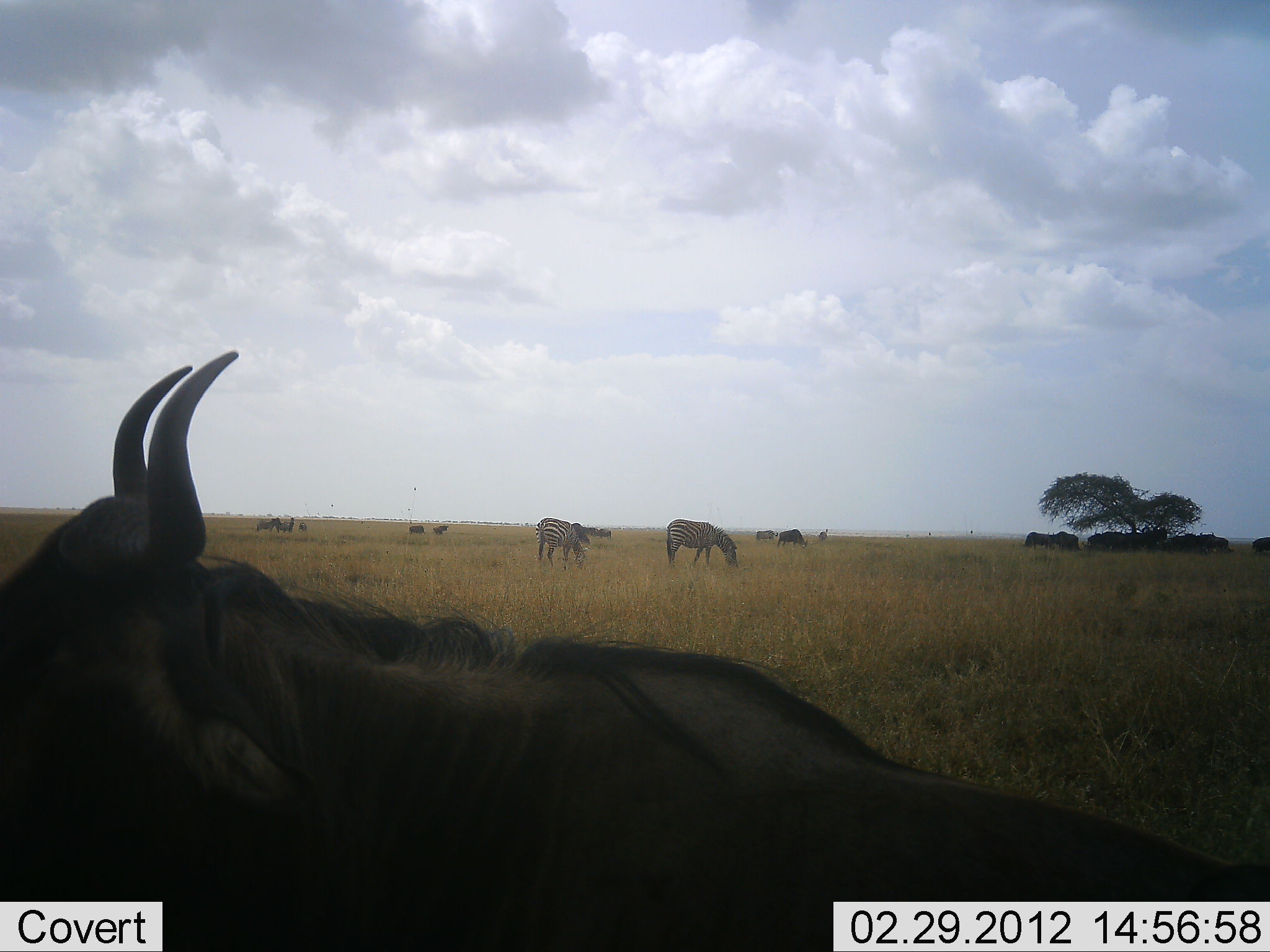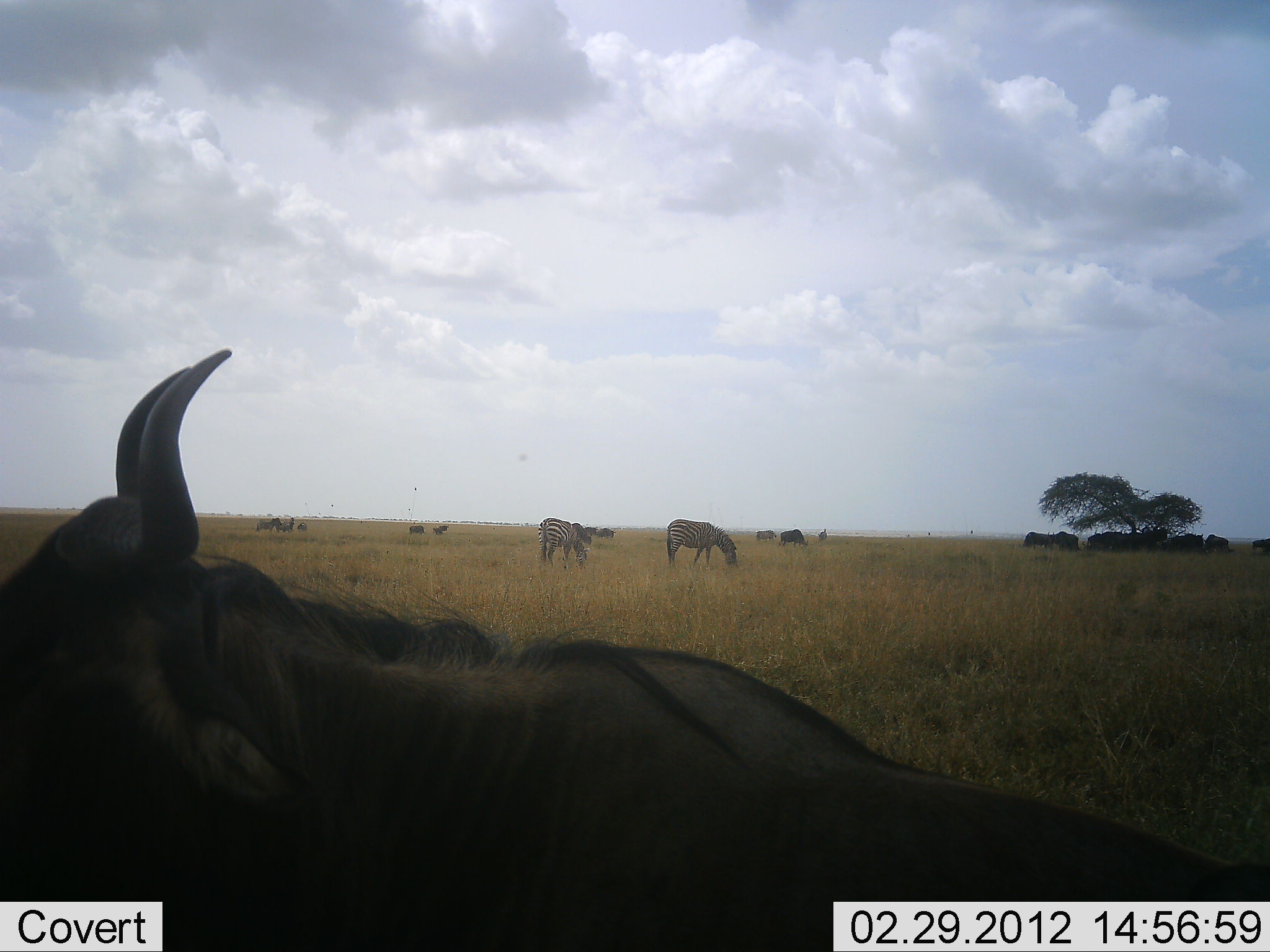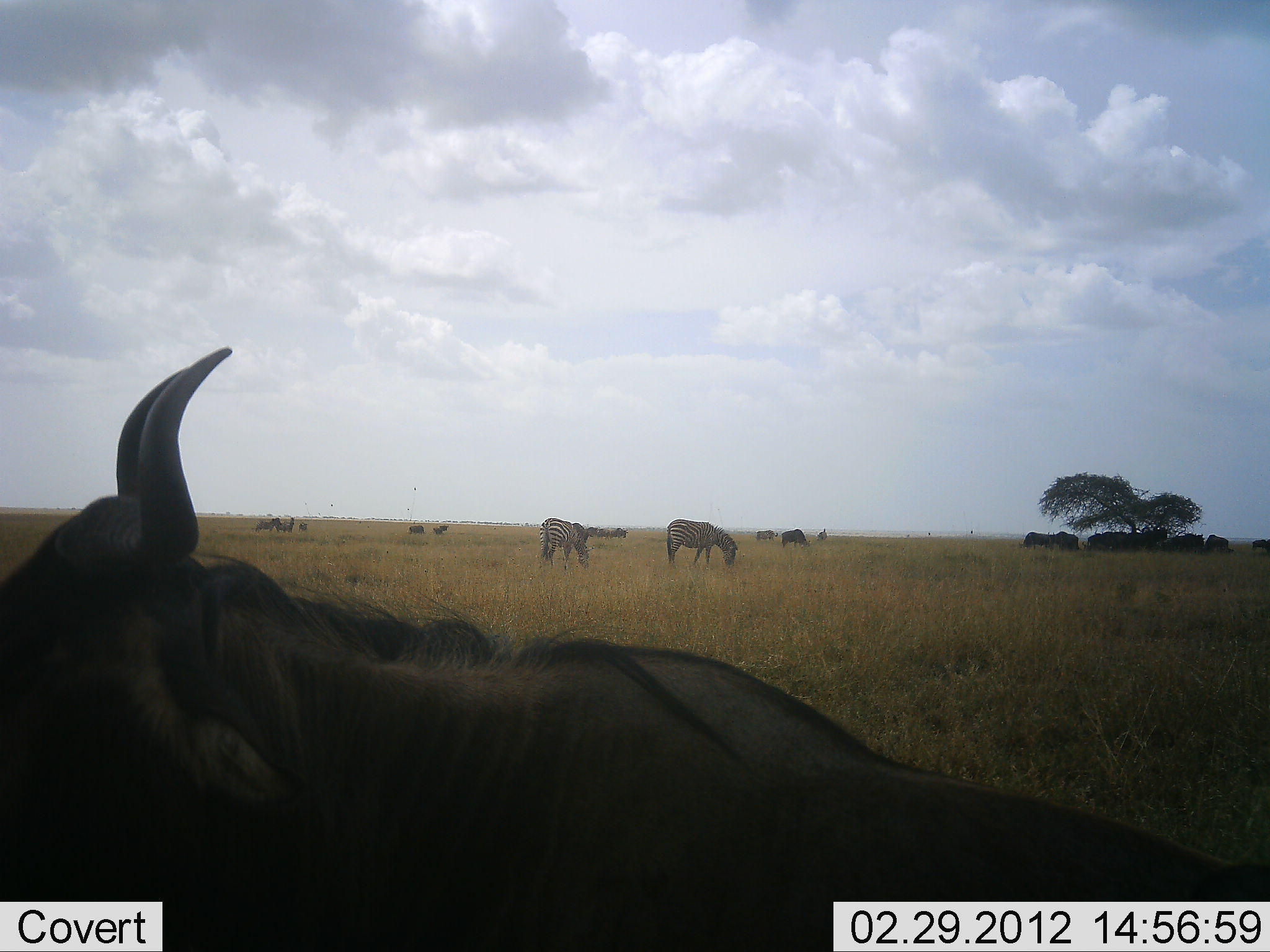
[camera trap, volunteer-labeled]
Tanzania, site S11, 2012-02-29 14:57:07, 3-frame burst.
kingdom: Animalia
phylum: Chordata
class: Mammalia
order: Artiodactyla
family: Bovidae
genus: Connochaetes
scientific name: Connochaetes taurinus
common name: blue wildebeest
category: wildebeest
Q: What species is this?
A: Wildebeest (blue wildebeest) (Connochaetes taurinus).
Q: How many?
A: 11-50.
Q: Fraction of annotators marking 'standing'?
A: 69%.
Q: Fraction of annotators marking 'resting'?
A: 62%.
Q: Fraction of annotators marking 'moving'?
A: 6%.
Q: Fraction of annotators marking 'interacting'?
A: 0%.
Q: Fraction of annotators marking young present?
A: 0%.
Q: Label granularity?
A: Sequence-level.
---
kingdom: Animalia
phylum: Chordata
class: Mammalia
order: Perissodactyla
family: Equidae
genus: Equus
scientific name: Equus quagga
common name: plains zebra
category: zebra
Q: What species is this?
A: Zebra (plains zebra) (Equus quagga).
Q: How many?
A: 2.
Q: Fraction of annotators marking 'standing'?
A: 19%.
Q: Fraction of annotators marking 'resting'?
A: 6%.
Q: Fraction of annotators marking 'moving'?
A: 0%.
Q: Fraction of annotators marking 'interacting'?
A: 0%.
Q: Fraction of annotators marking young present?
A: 6%.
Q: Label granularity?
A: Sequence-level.